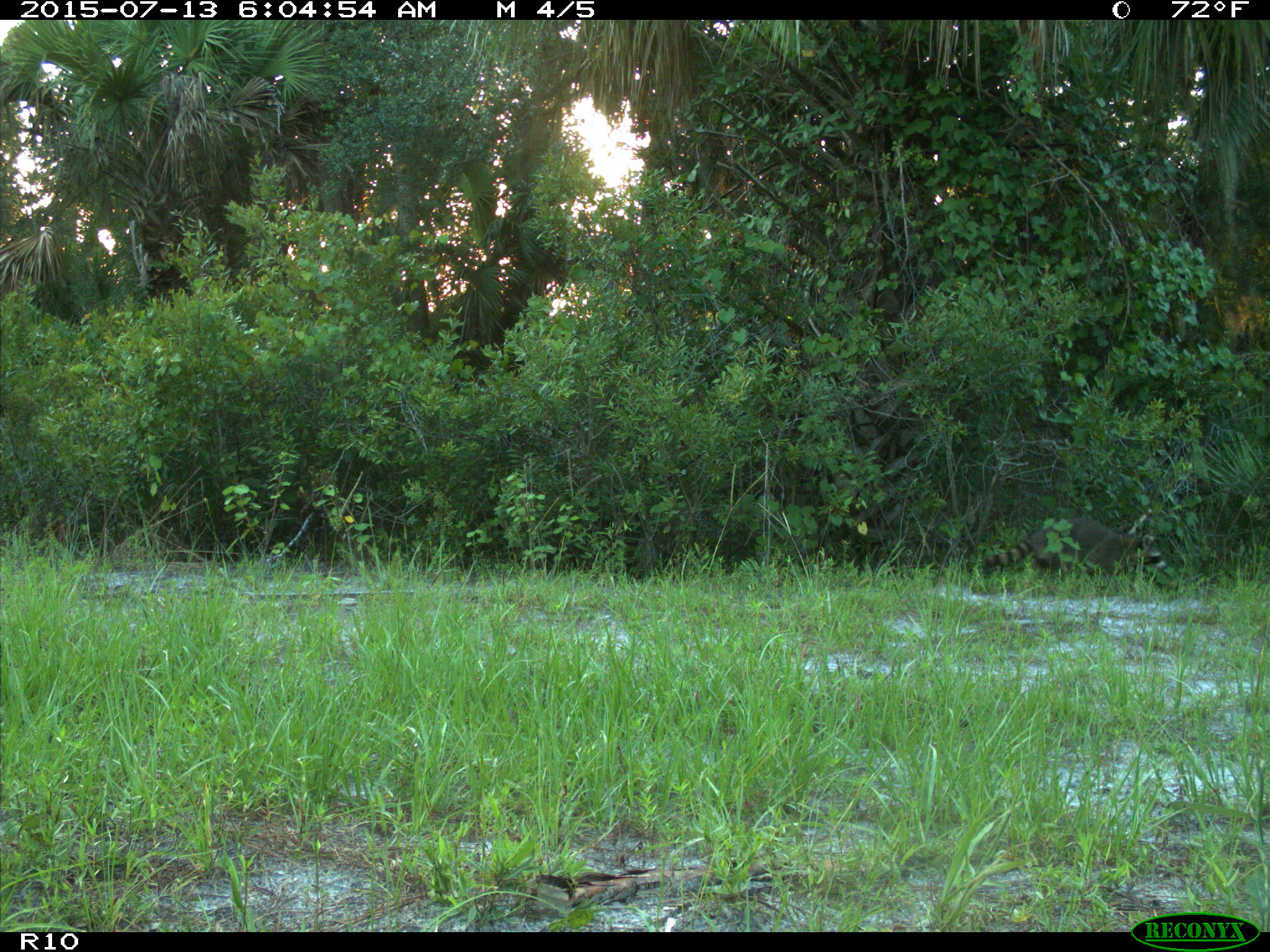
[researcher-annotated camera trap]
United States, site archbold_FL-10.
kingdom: Animalia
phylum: Chordata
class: Mammalia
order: Carnivora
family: Procyonidae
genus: Procyon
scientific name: Procyon lotor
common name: common raccoon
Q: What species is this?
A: Procyon lotor (common raccoon).